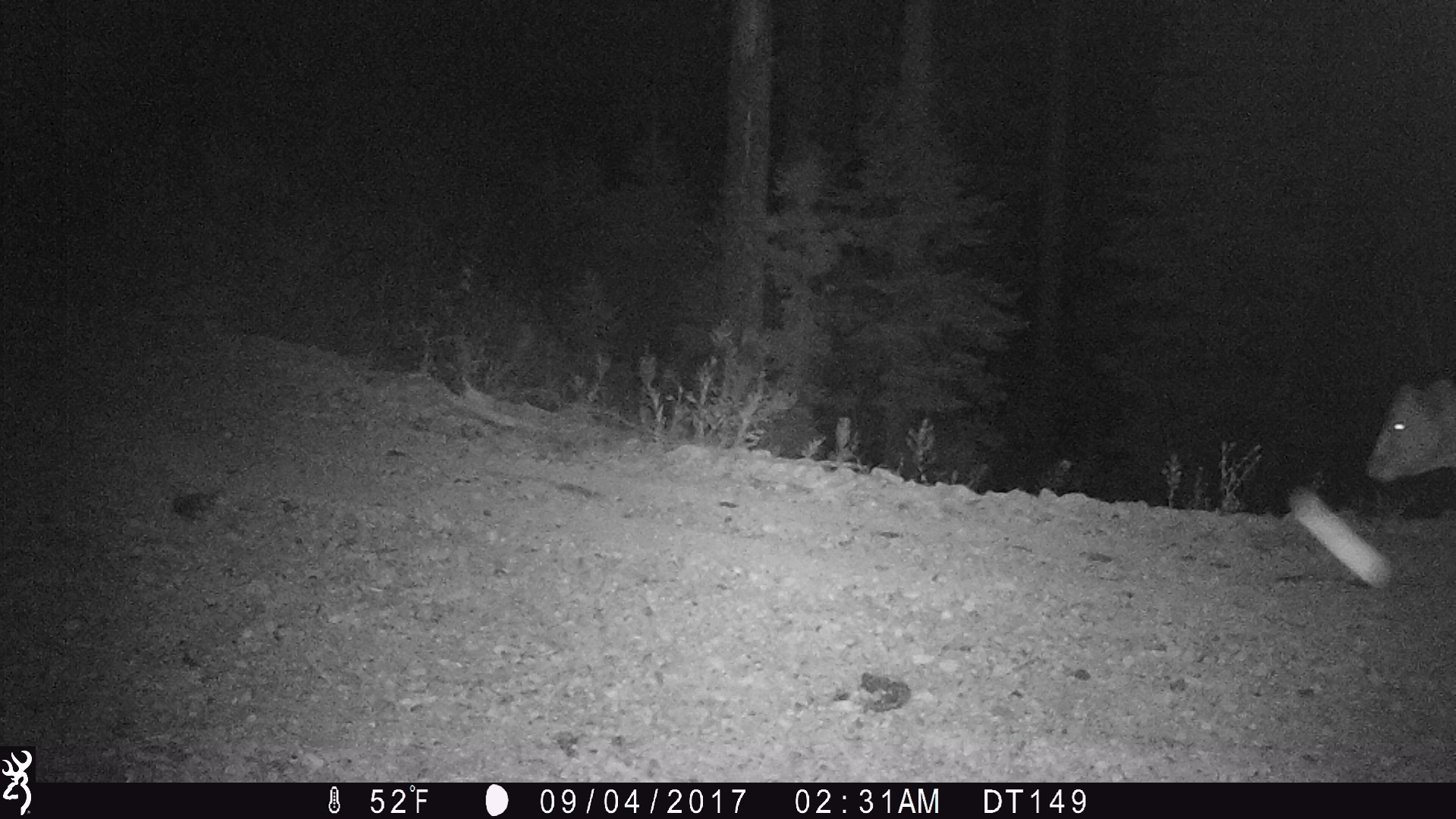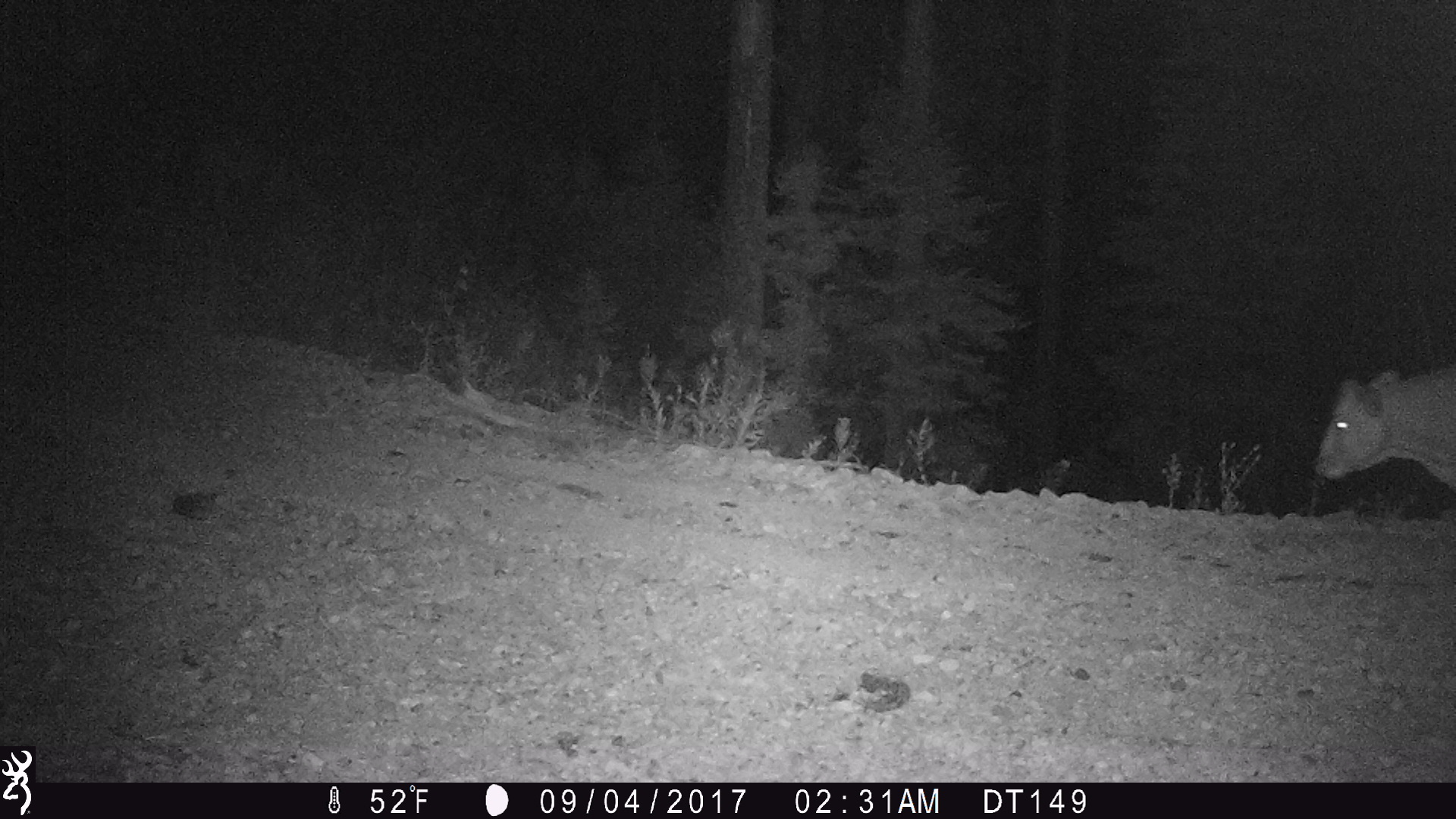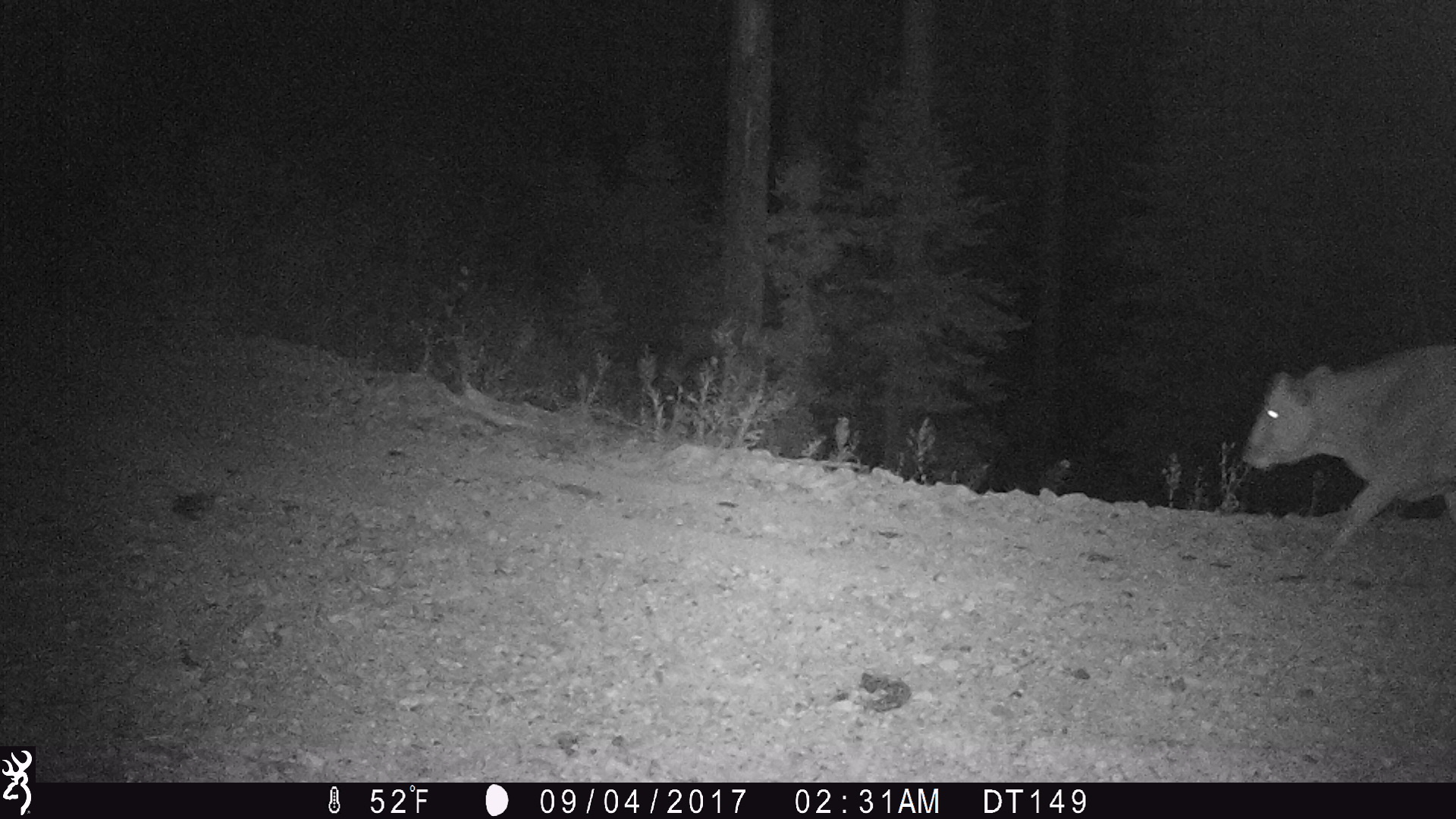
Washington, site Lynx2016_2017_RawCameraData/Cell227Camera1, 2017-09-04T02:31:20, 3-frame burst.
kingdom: Animalia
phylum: Chordata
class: Mammalia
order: Artiodactyla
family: Bovidae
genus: Bos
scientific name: Bos taurus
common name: domestic cattle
Domestic cattle (Bos taurus). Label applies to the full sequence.